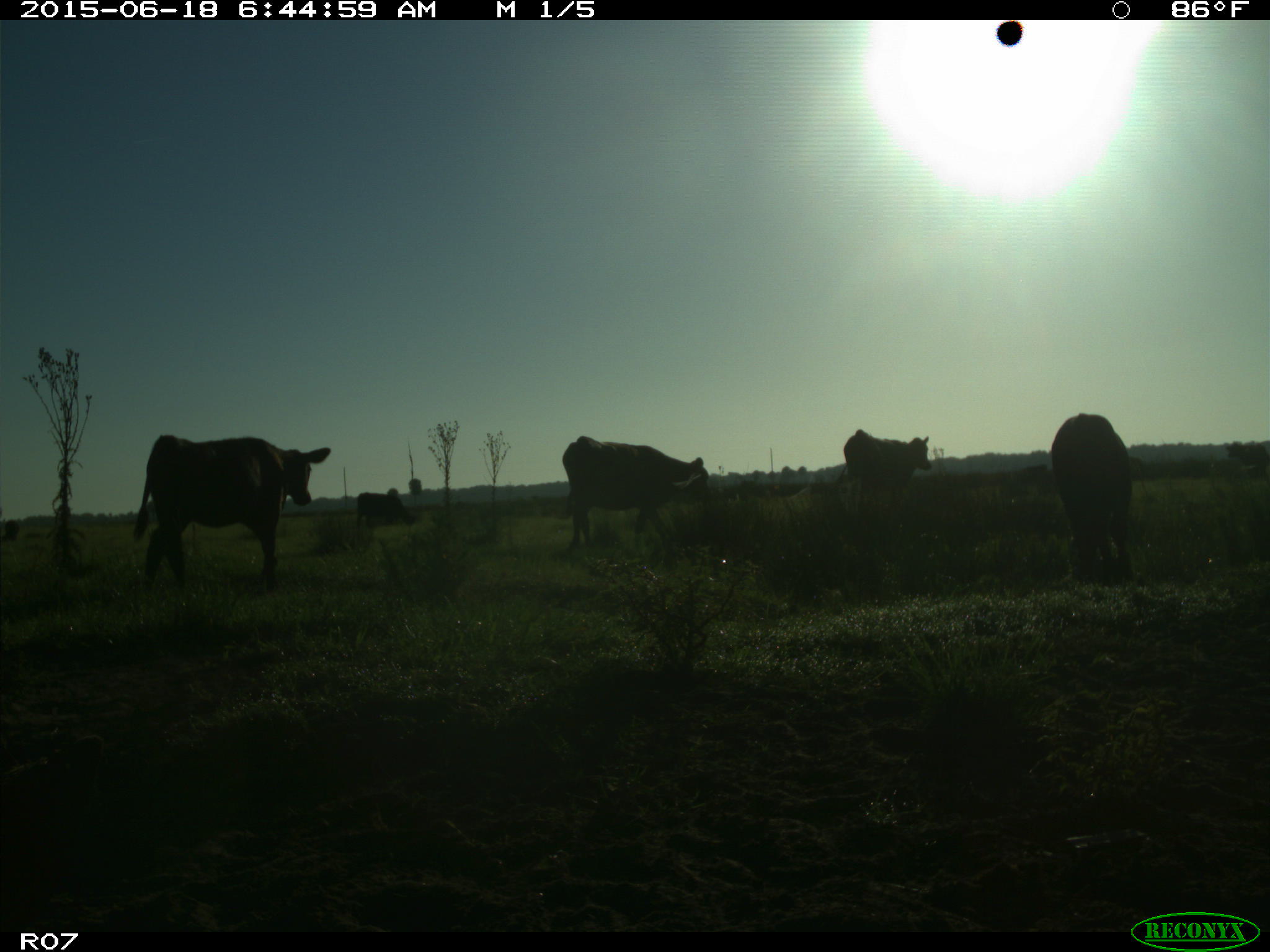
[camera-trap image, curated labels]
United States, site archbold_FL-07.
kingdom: Animalia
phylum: Chordata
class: Mammalia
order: Artiodactyla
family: Bovidae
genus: Bos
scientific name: Bos taurus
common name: domestic cow